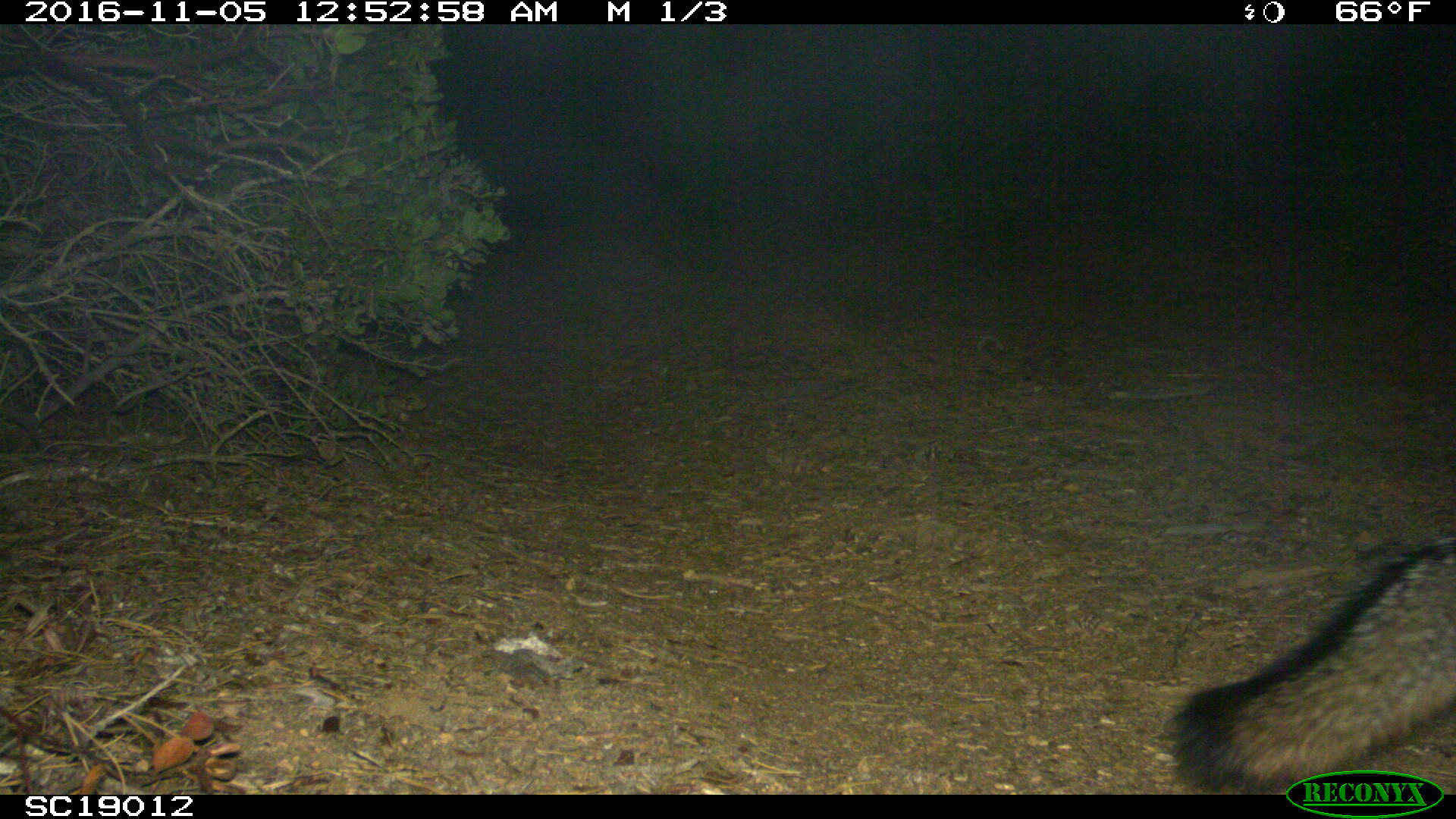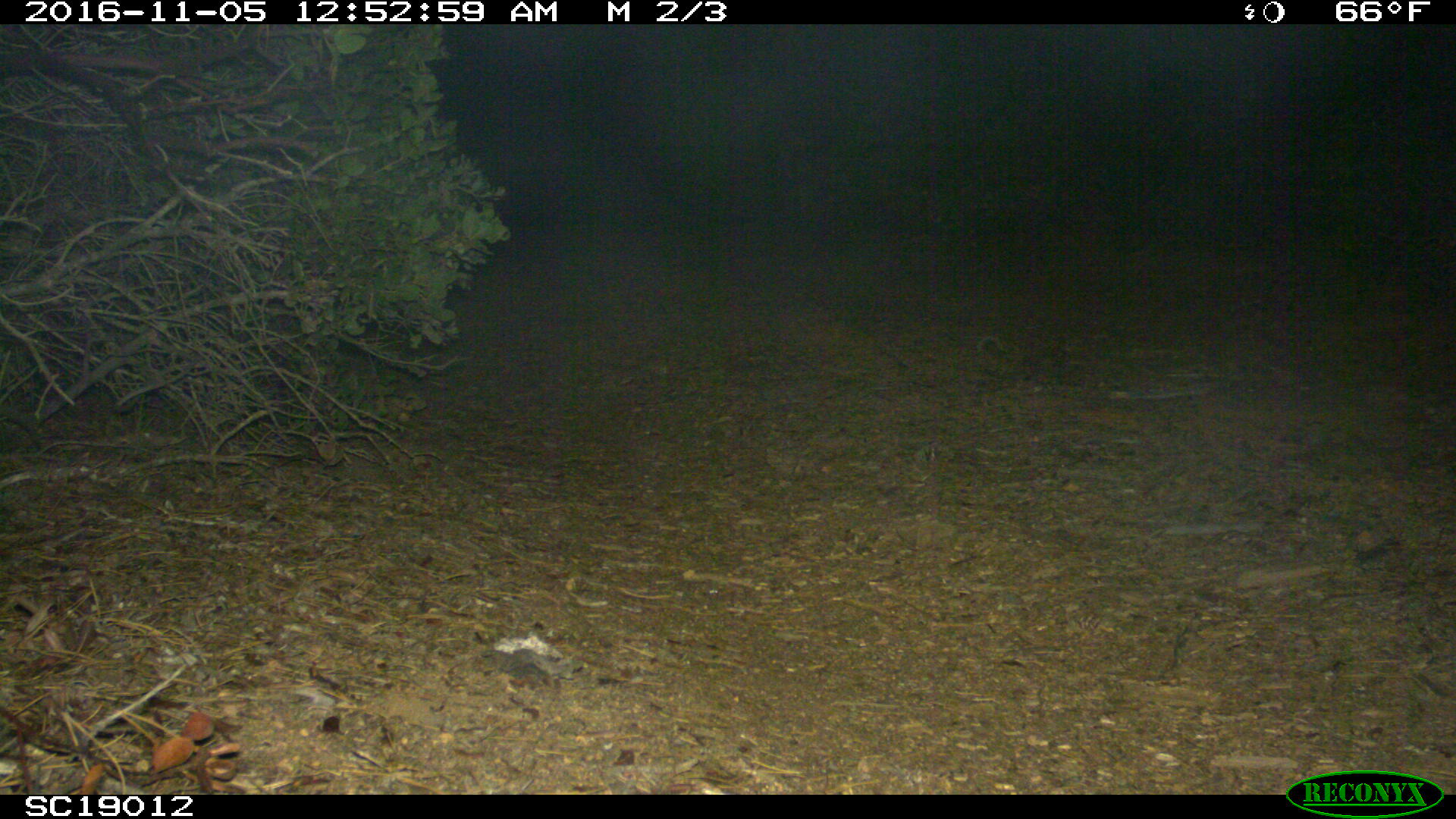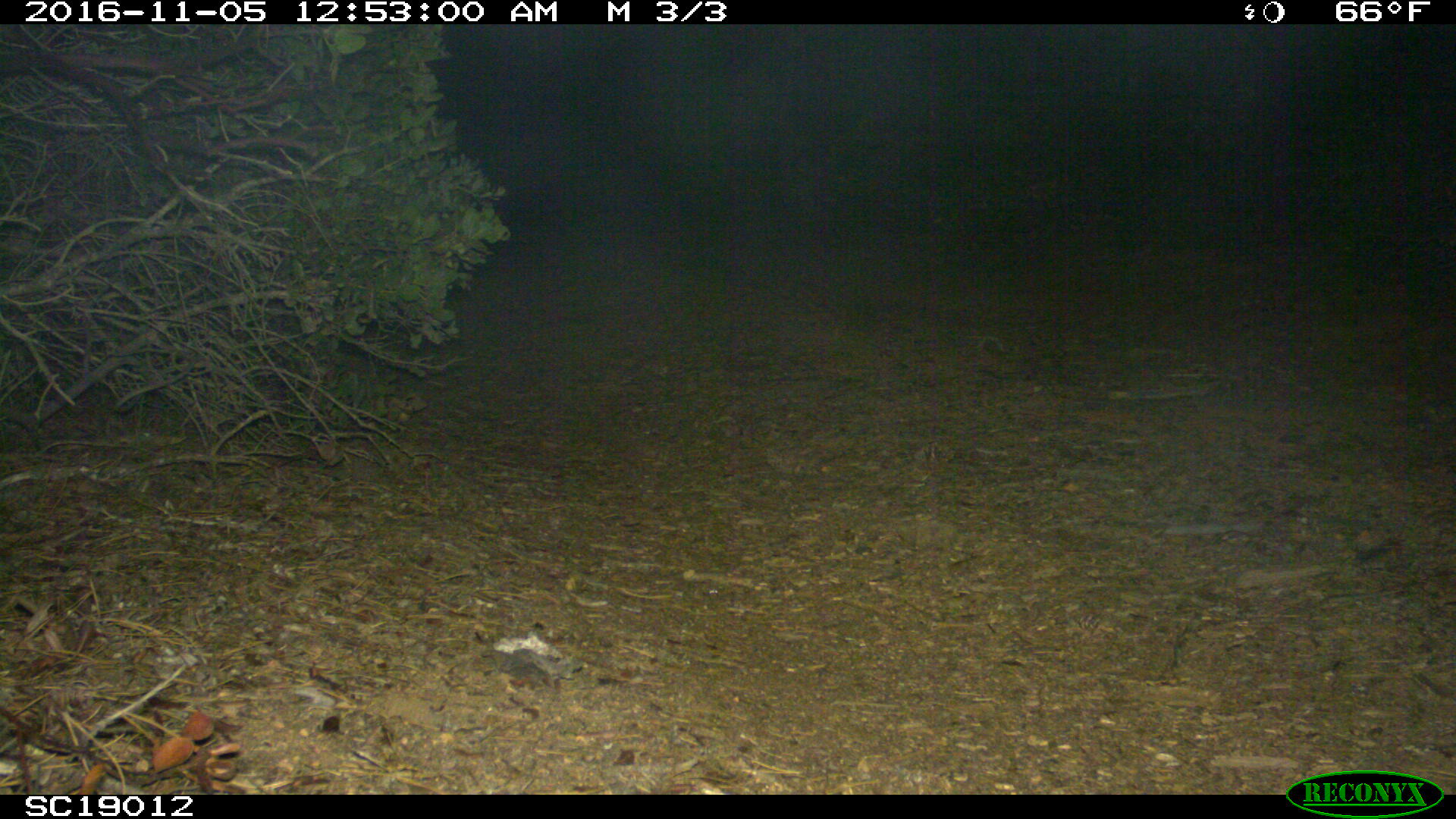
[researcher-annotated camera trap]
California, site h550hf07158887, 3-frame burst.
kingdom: Animalia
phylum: Chordata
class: Mammalia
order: Carnivora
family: Canidae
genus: Urocyon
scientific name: Urocyon littoralis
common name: island fox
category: fox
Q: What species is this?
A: Fox (island fox) (Urocyon littoralis).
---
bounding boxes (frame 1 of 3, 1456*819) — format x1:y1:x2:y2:
fox: 1160:532:1455:792